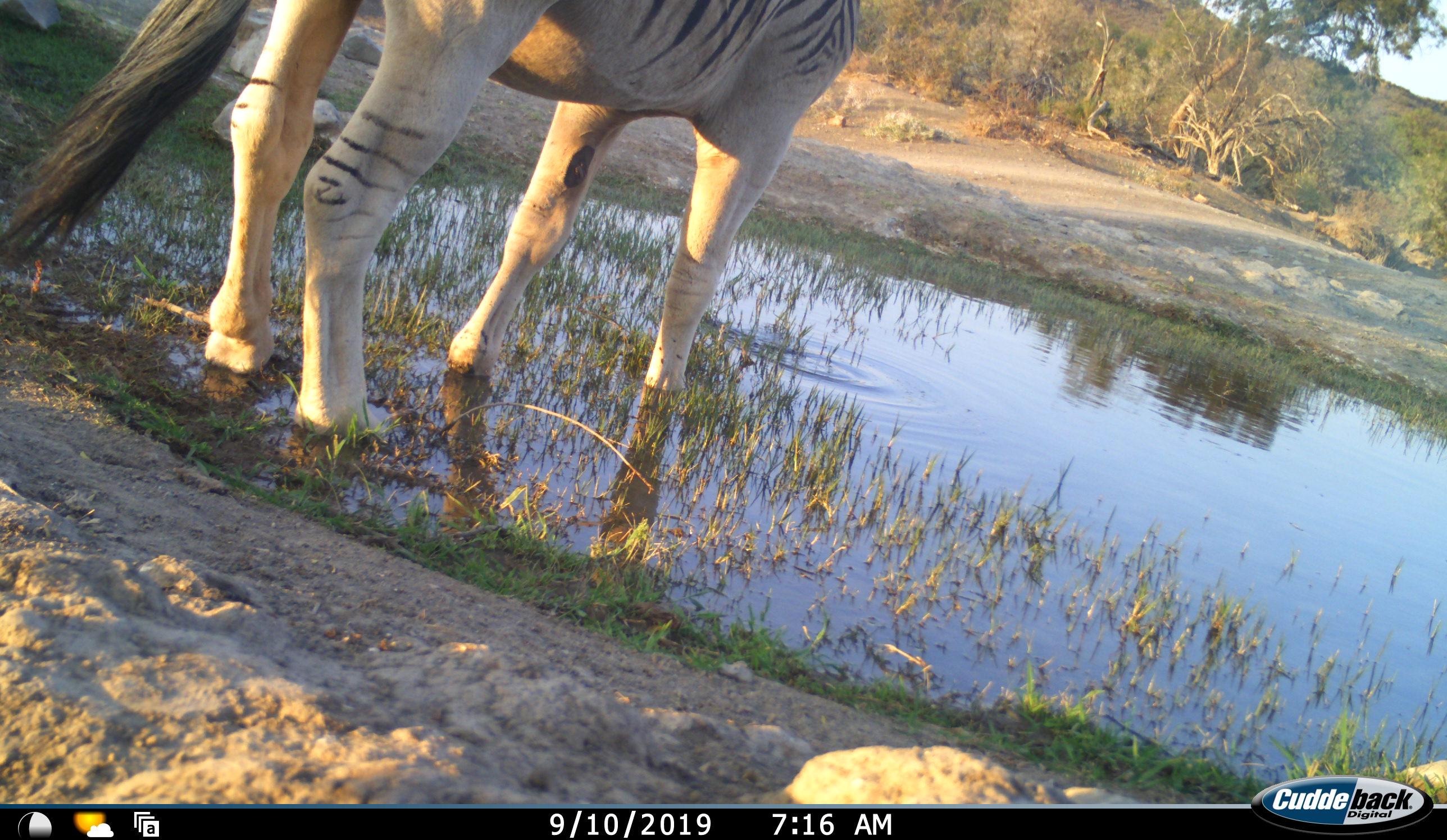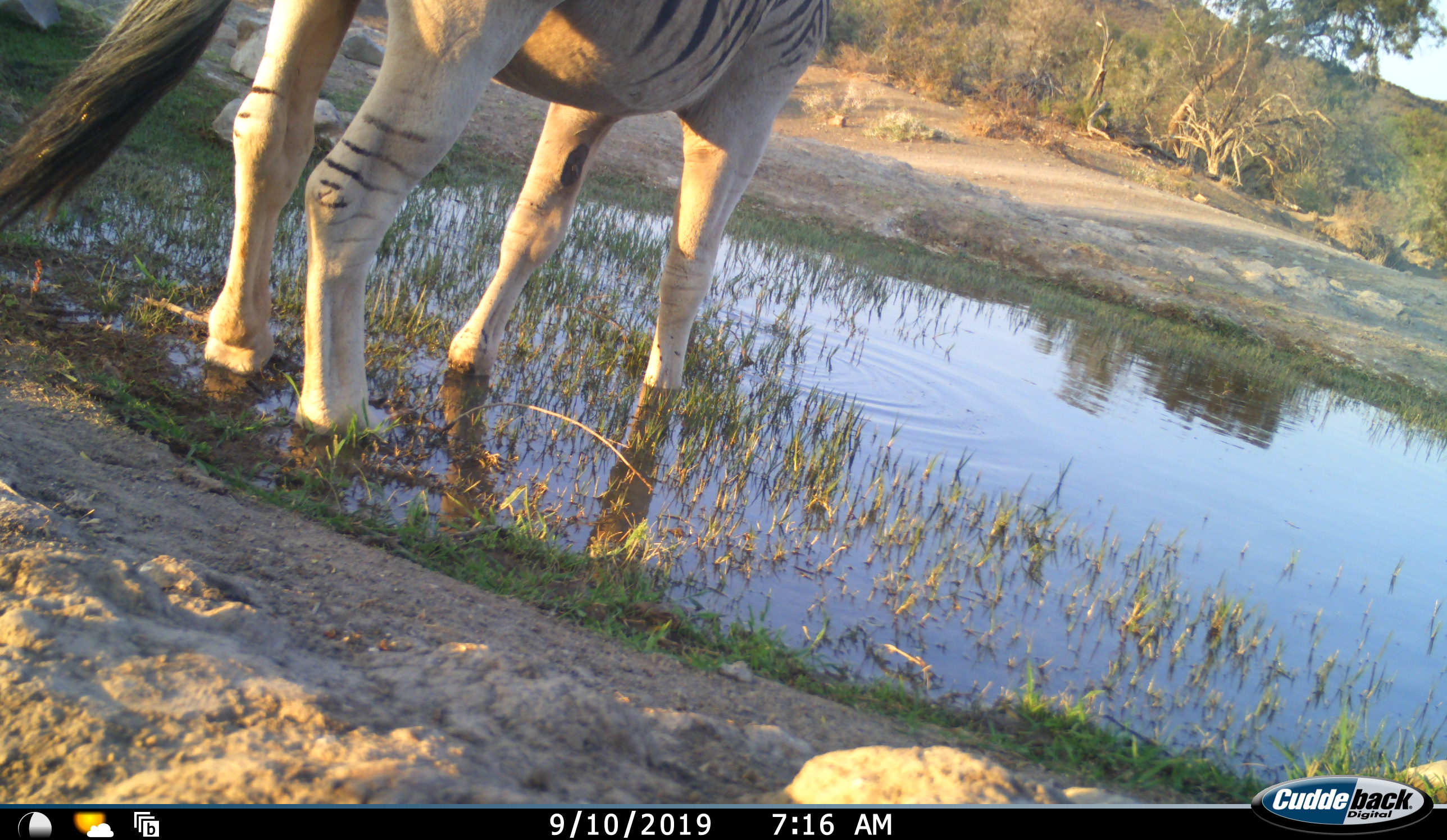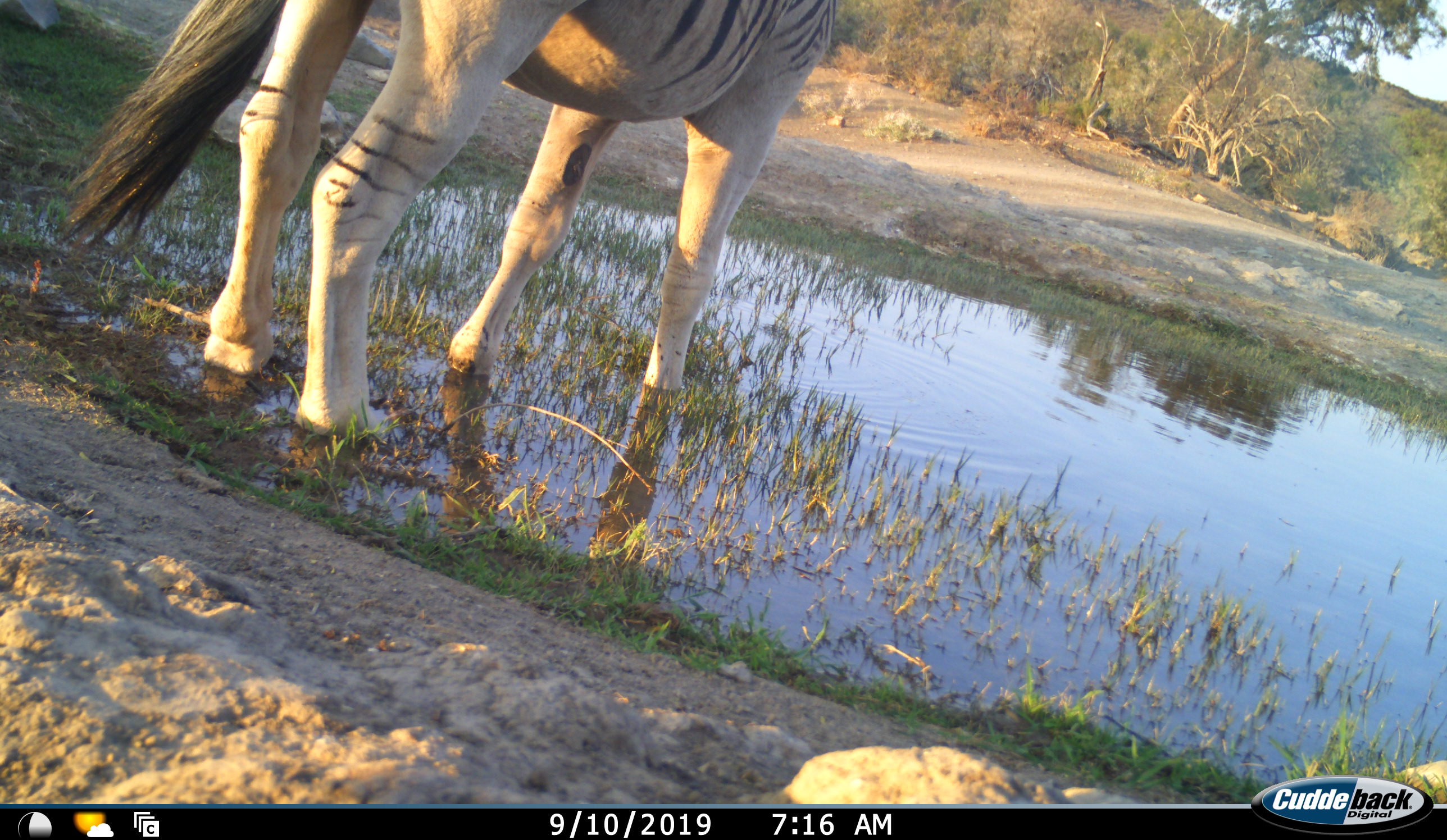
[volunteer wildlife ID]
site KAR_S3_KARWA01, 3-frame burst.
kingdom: Animalia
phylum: Chordata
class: Mammalia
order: Perissodactyla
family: Equidae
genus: Equus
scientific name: Equus quagga burchellii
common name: burchell's zebra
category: zebraburchells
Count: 1.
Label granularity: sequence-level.